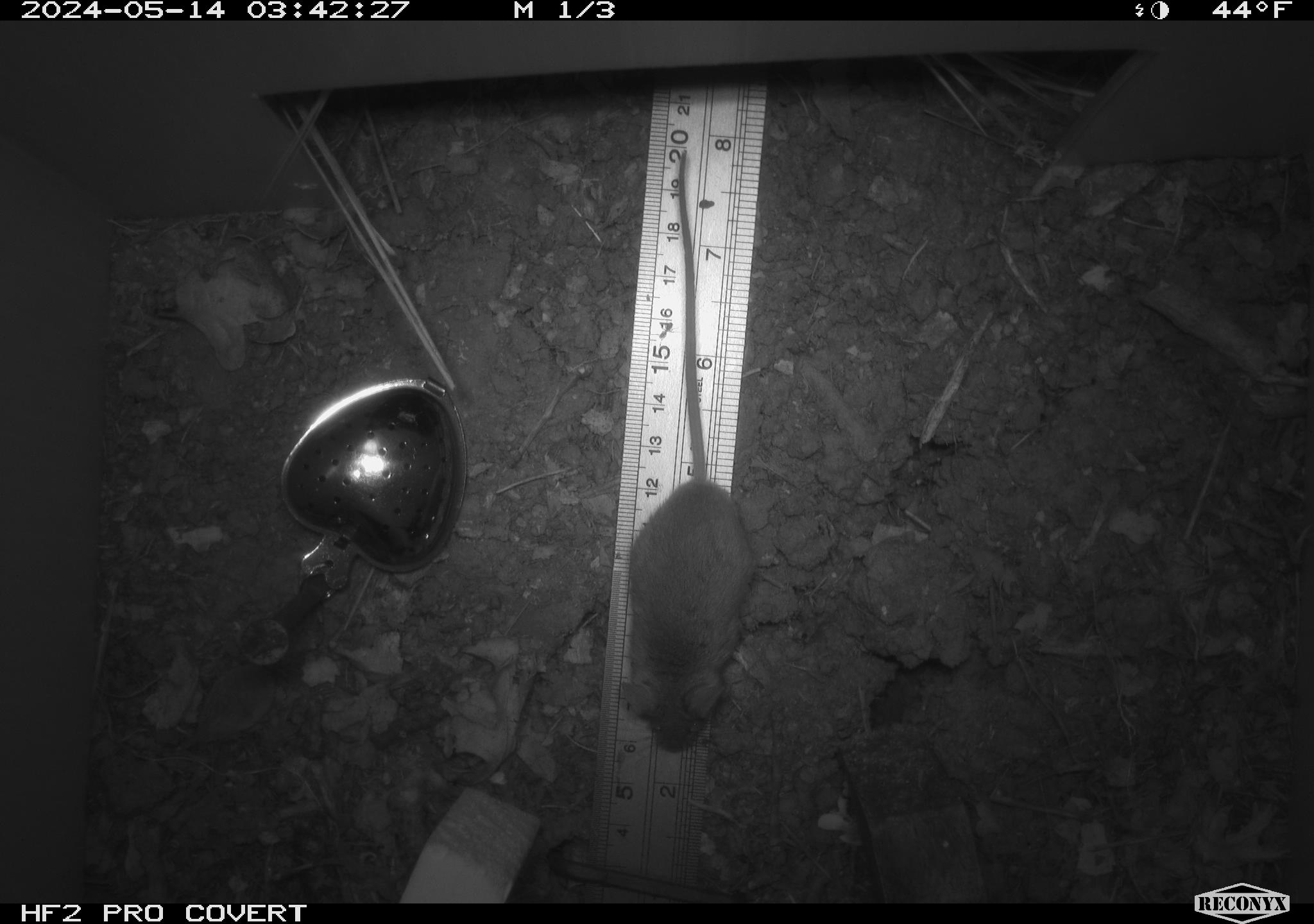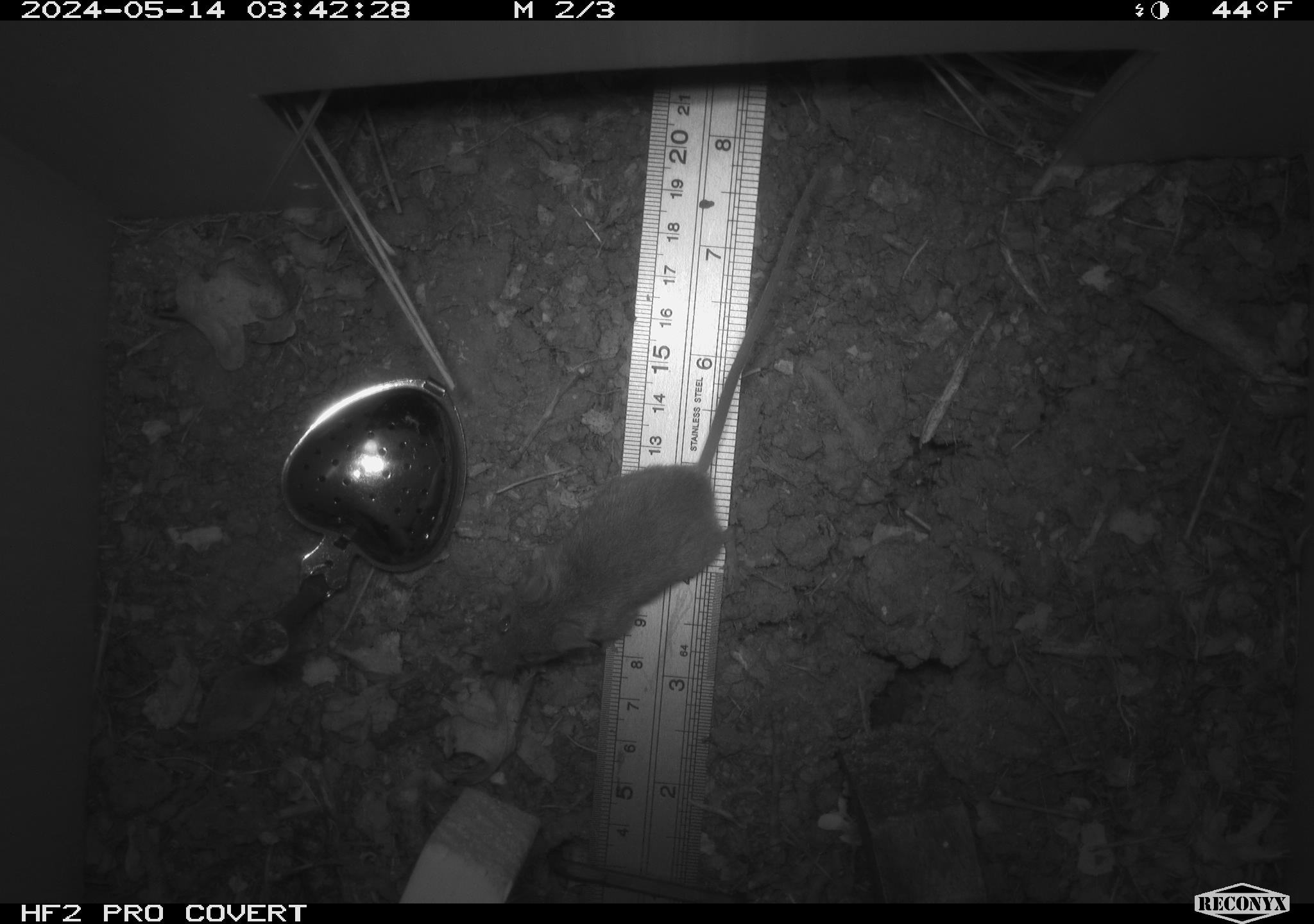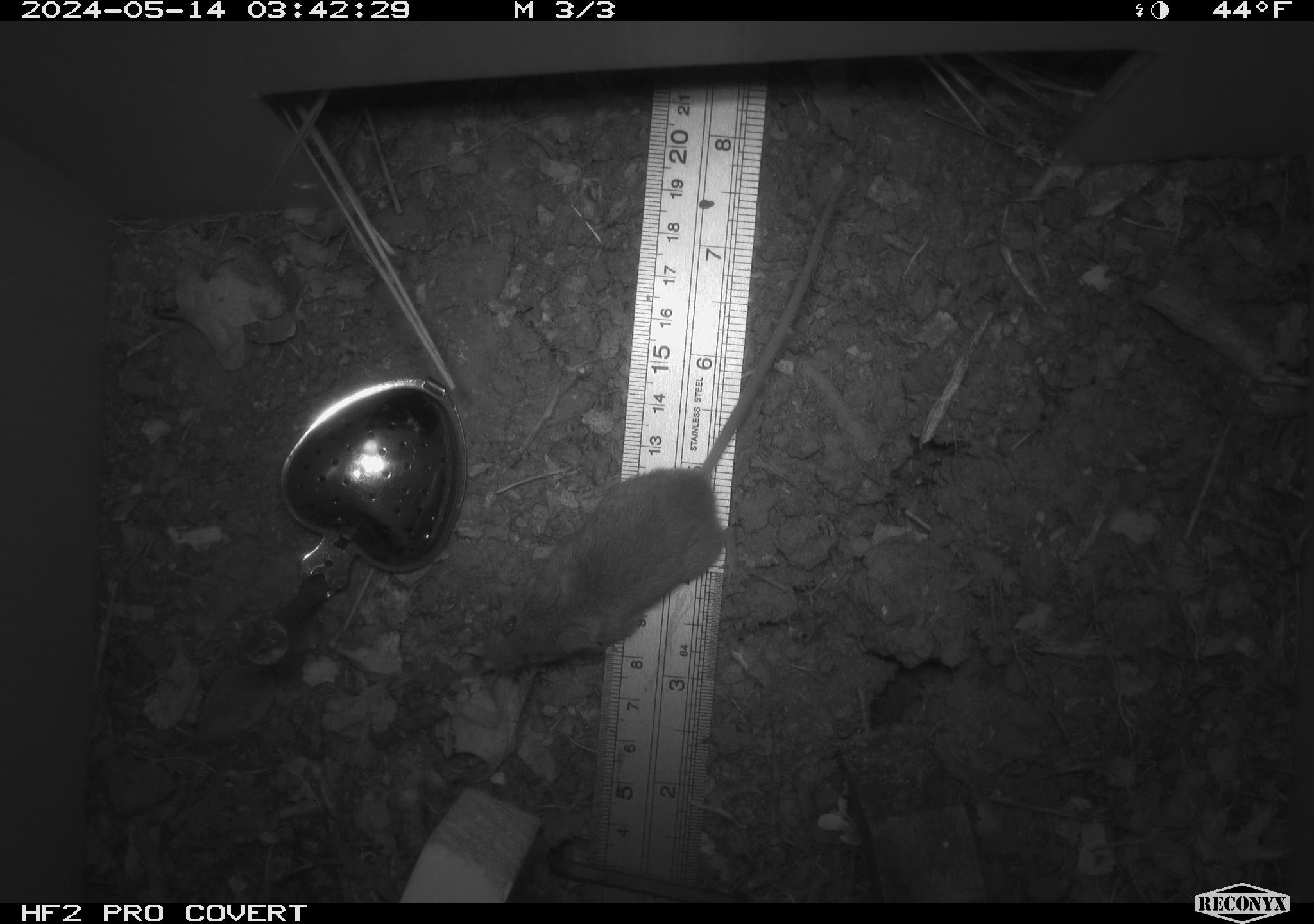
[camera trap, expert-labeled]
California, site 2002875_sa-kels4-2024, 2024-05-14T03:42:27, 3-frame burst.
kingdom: Animalia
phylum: Chordata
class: Mammalia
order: Rodentia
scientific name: Rodentia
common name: rodent